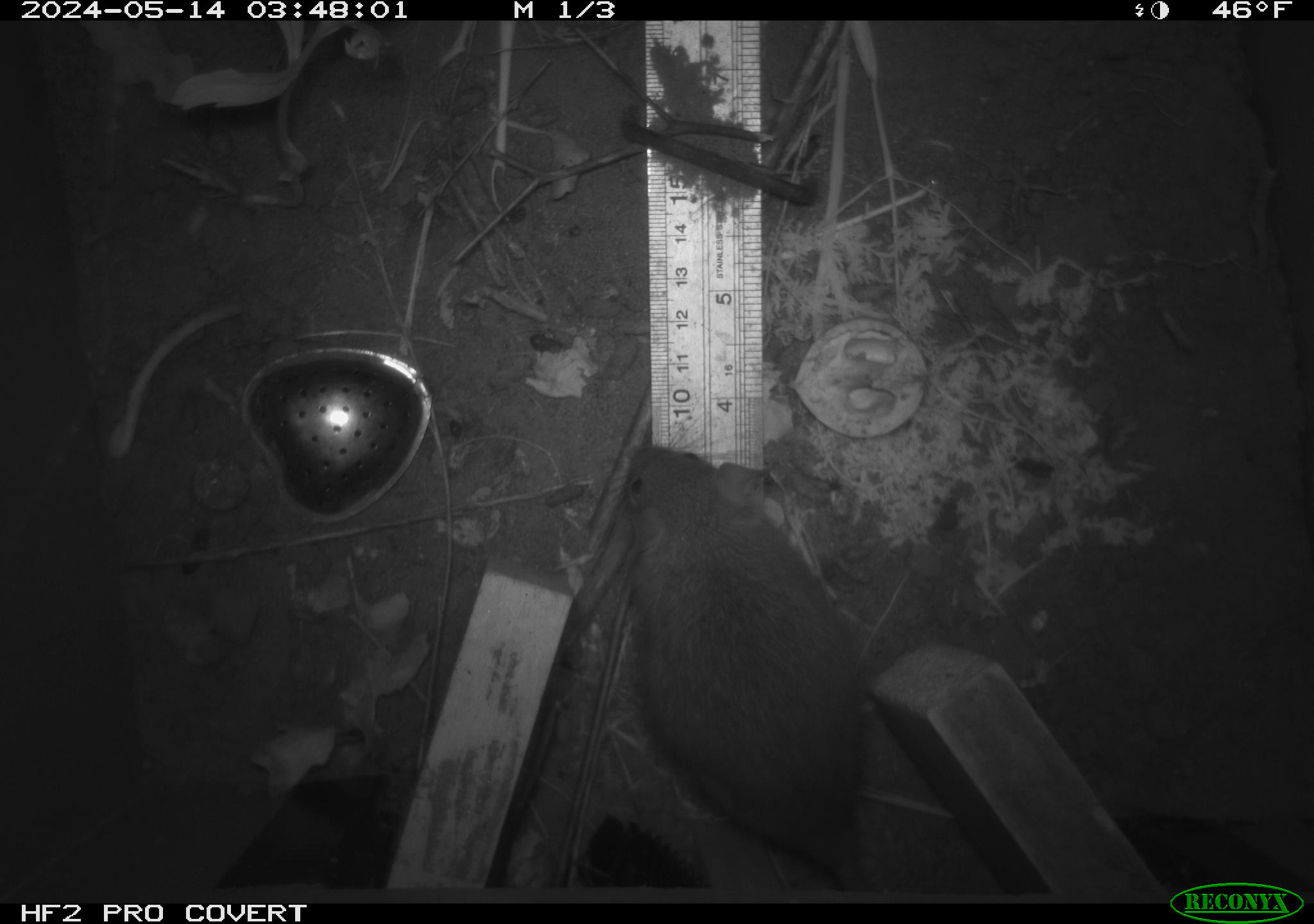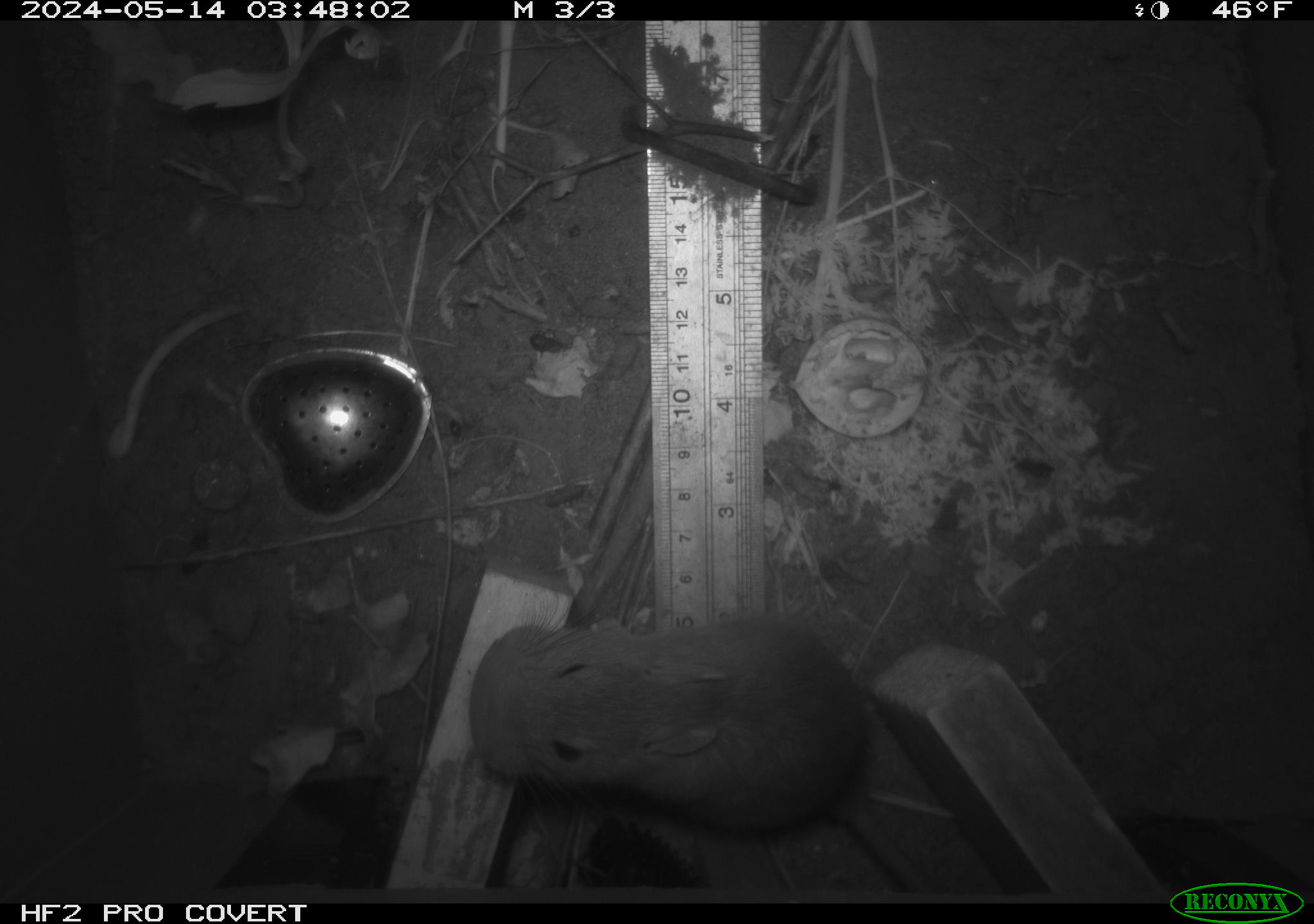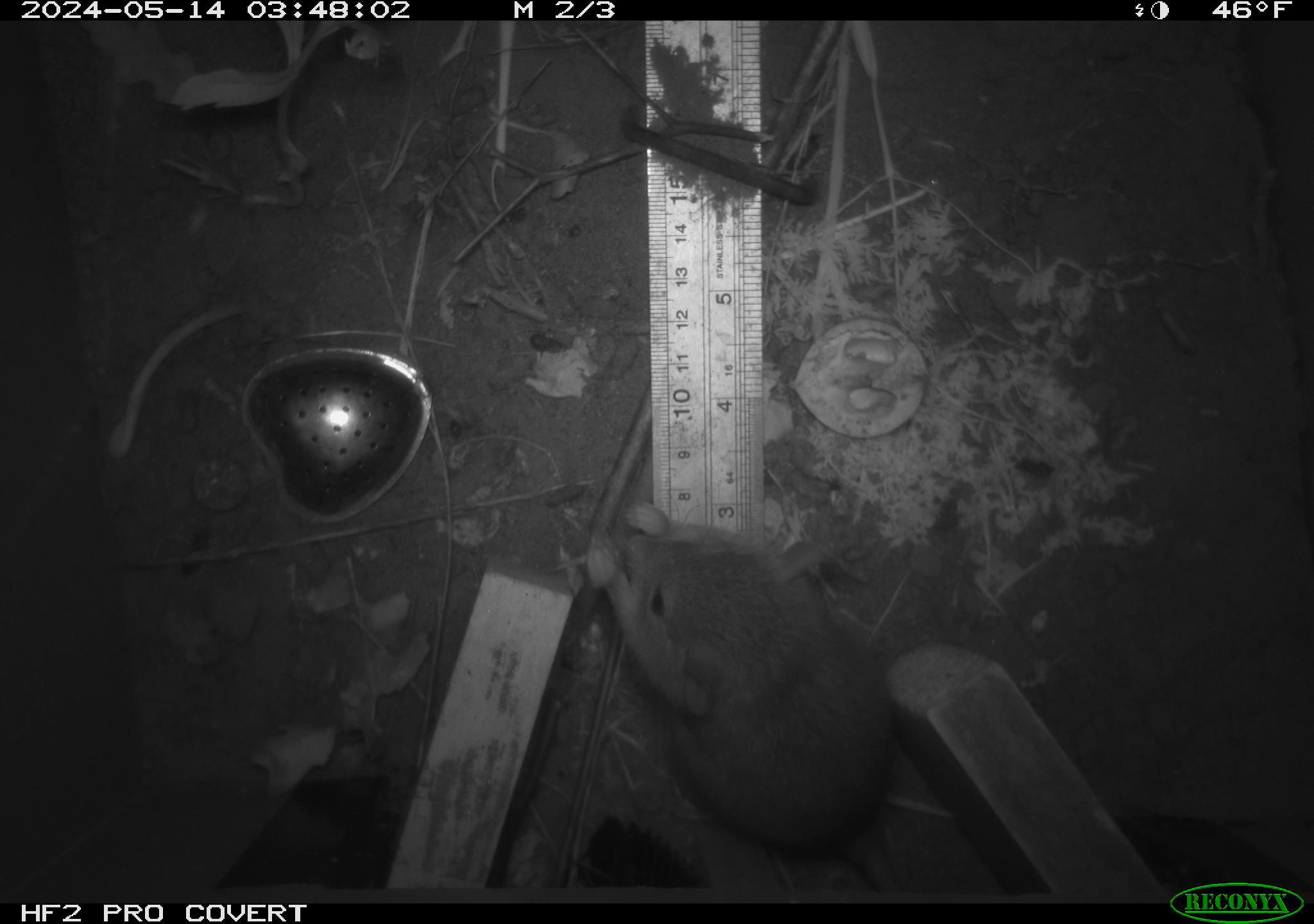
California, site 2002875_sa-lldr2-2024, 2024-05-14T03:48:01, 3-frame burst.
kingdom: Animalia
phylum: Chordata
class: Mammalia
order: Rodentia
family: Muridae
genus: Rattus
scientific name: Rattus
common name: rat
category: rattus species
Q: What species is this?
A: Rattus species (rat) (Rattus).